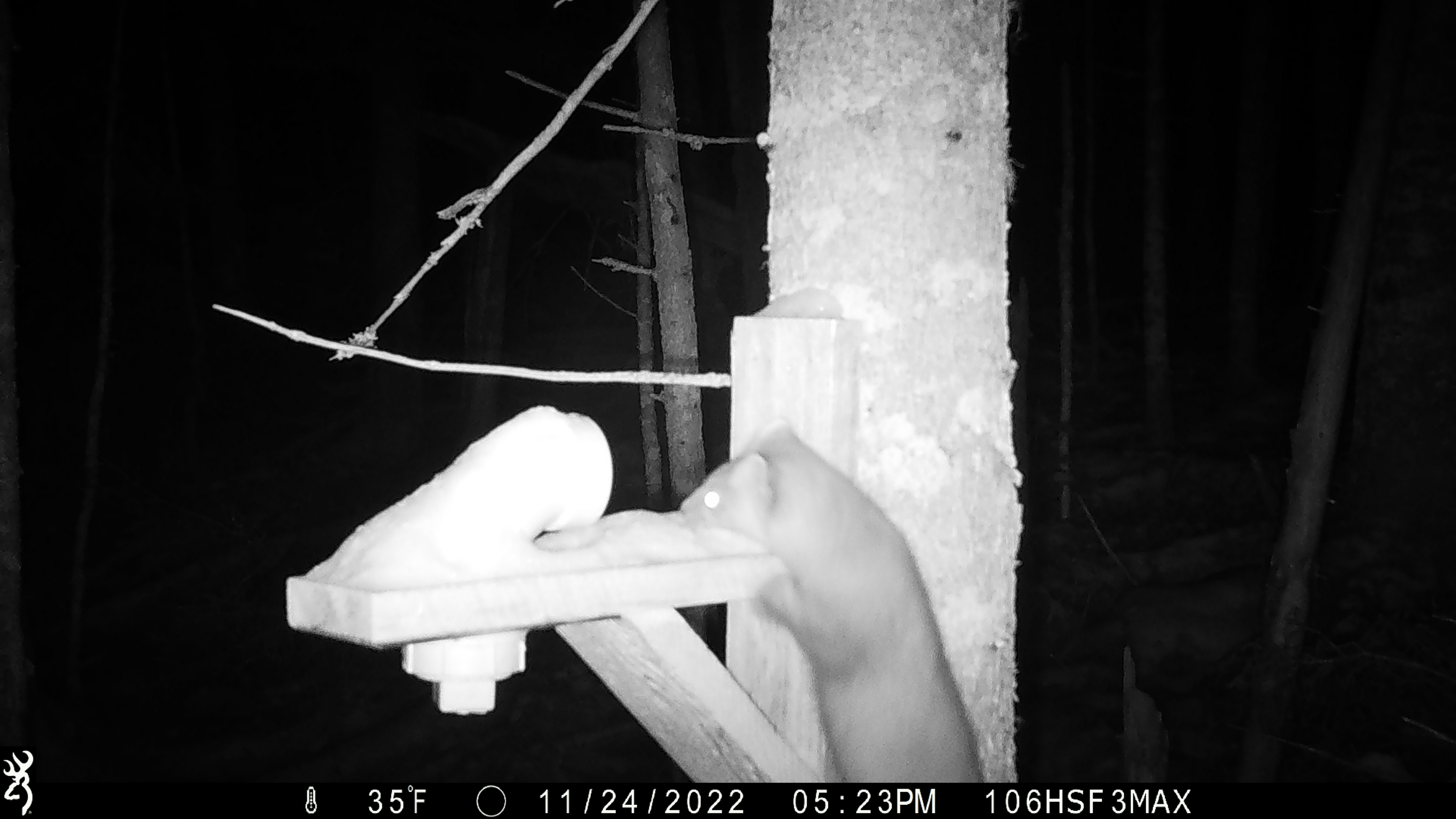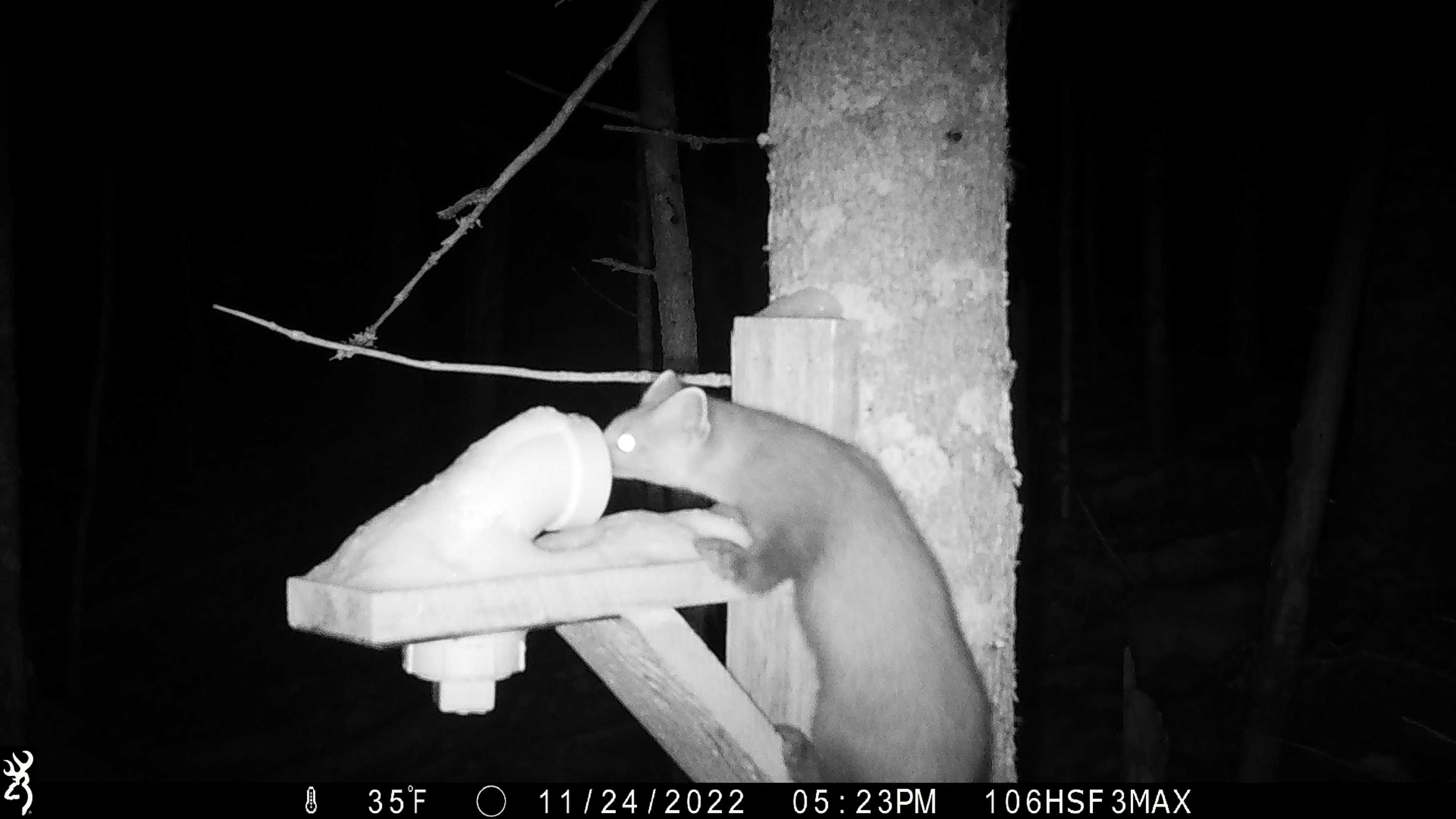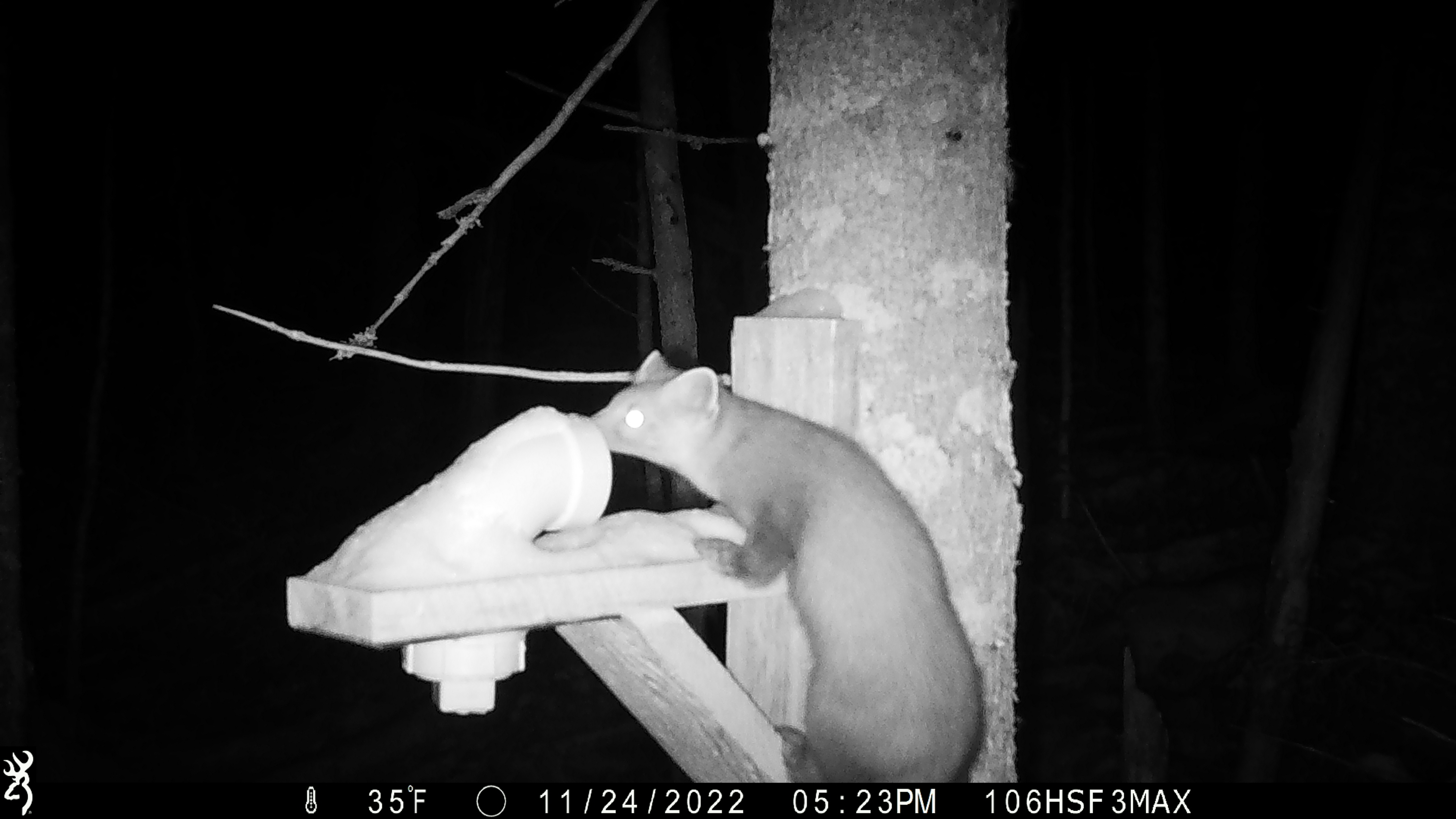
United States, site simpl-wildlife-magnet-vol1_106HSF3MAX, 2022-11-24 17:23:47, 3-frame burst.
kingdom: Animalia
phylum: Chordata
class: Mammalia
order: Carnivora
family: Mustelidae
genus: Martes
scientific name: Martes americana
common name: american marten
American marten (Martes americana).